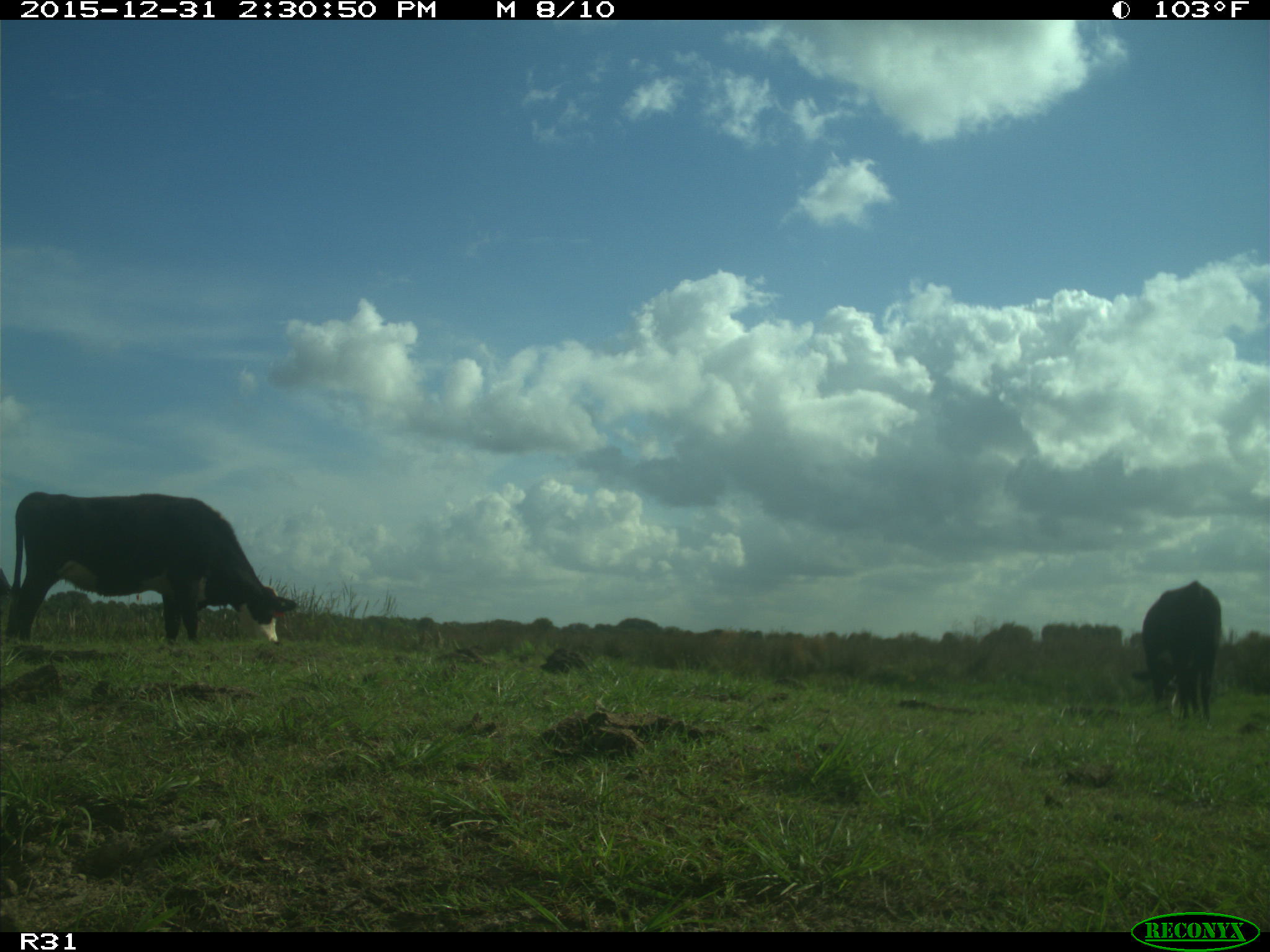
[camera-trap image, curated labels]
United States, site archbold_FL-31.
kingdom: Animalia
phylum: Chordata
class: Mammalia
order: Artiodactyla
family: Bovidae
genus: Bos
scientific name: Bos taurus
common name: domestic cow